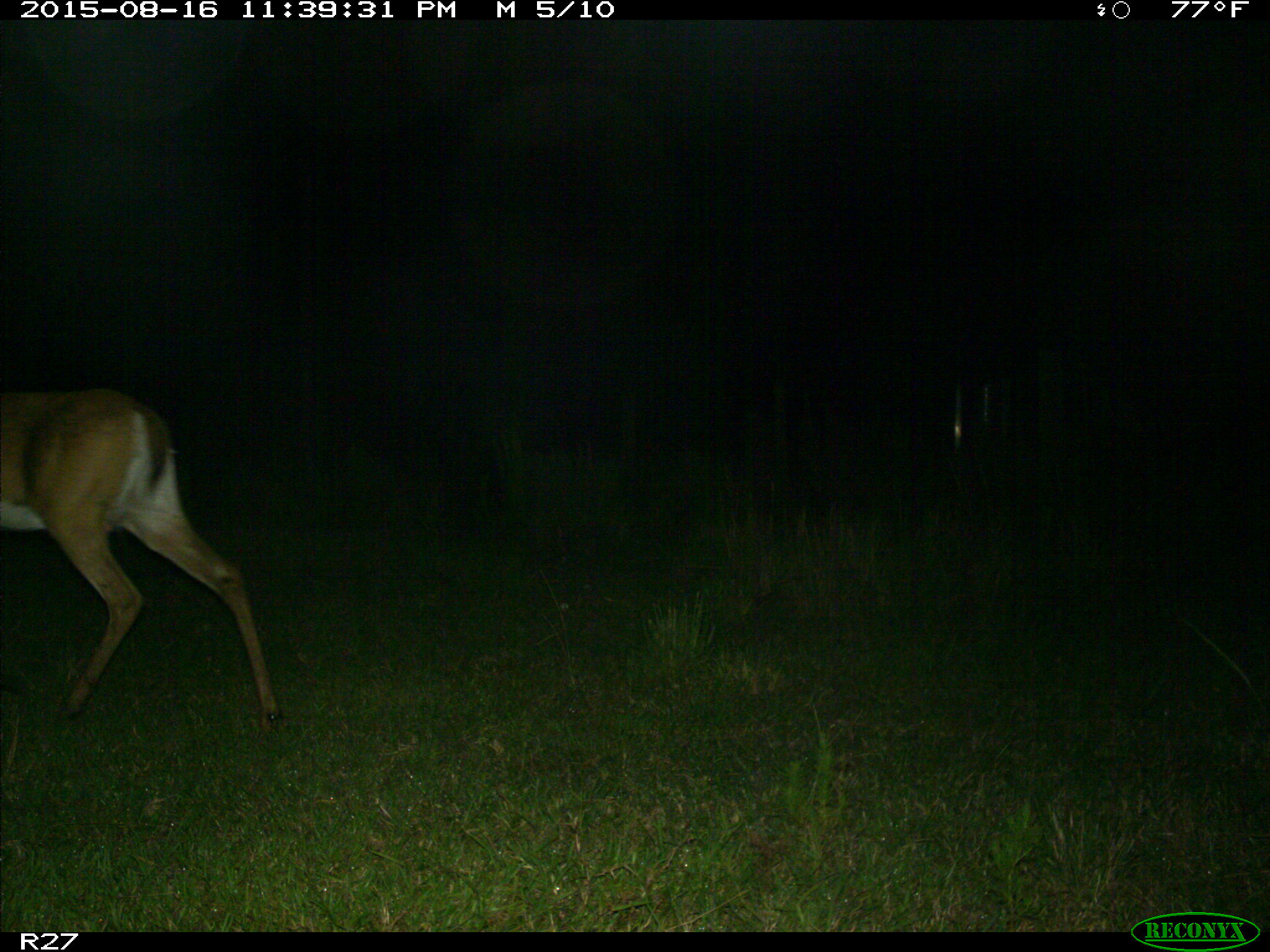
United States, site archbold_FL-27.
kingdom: Animalia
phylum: Chordata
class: Mammalia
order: Artiodactyla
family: Cervidae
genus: Odocoileus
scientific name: Odocoileus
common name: deer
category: unidentified deer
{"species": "unidentified deer (deer) (Odocoileus)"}